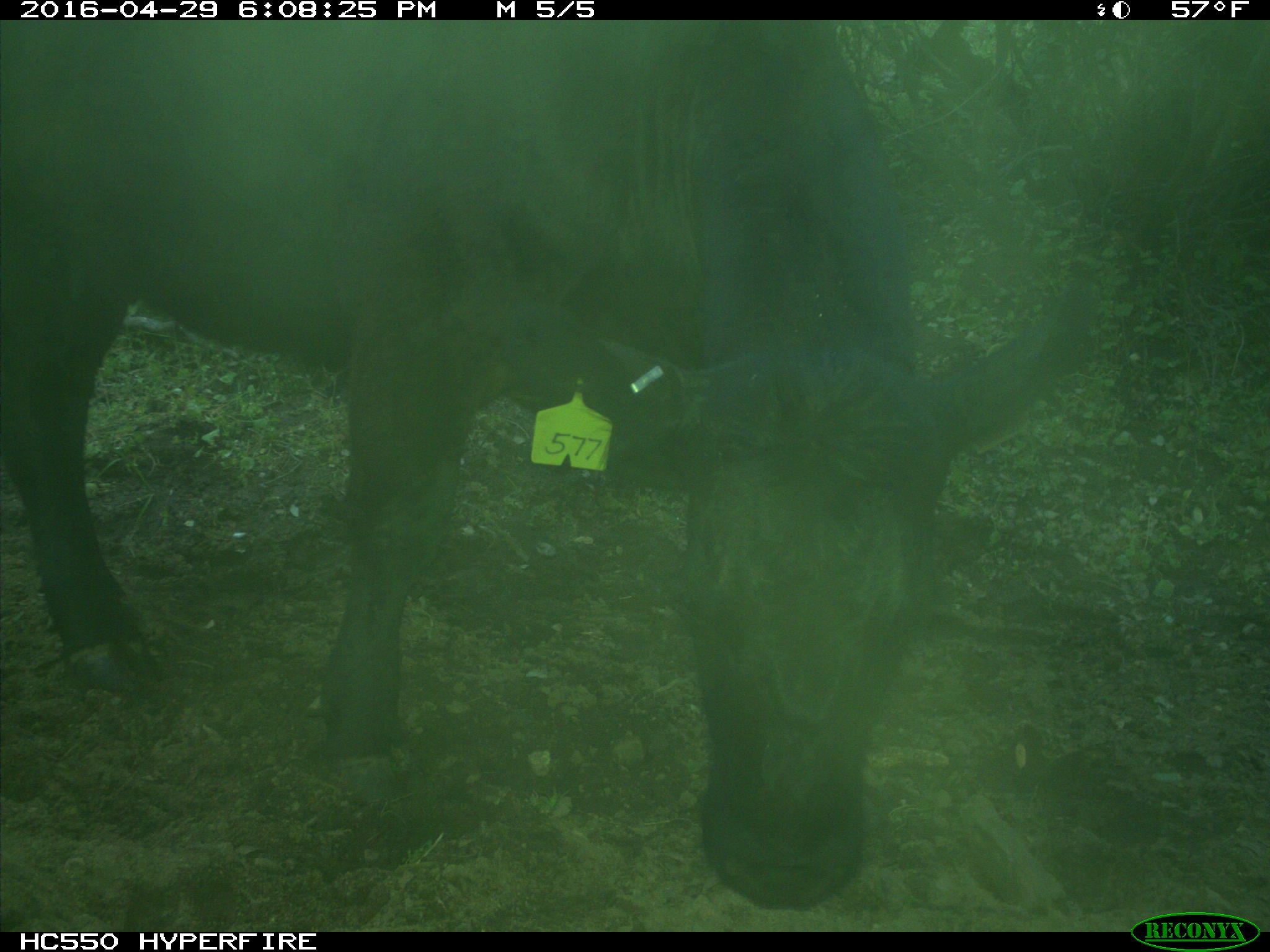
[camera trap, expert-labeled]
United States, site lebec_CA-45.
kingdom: Animalia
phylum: Chordata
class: Mammalia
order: Artiodactyla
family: Bovidae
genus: Bos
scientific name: Bos taurus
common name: domestic cow